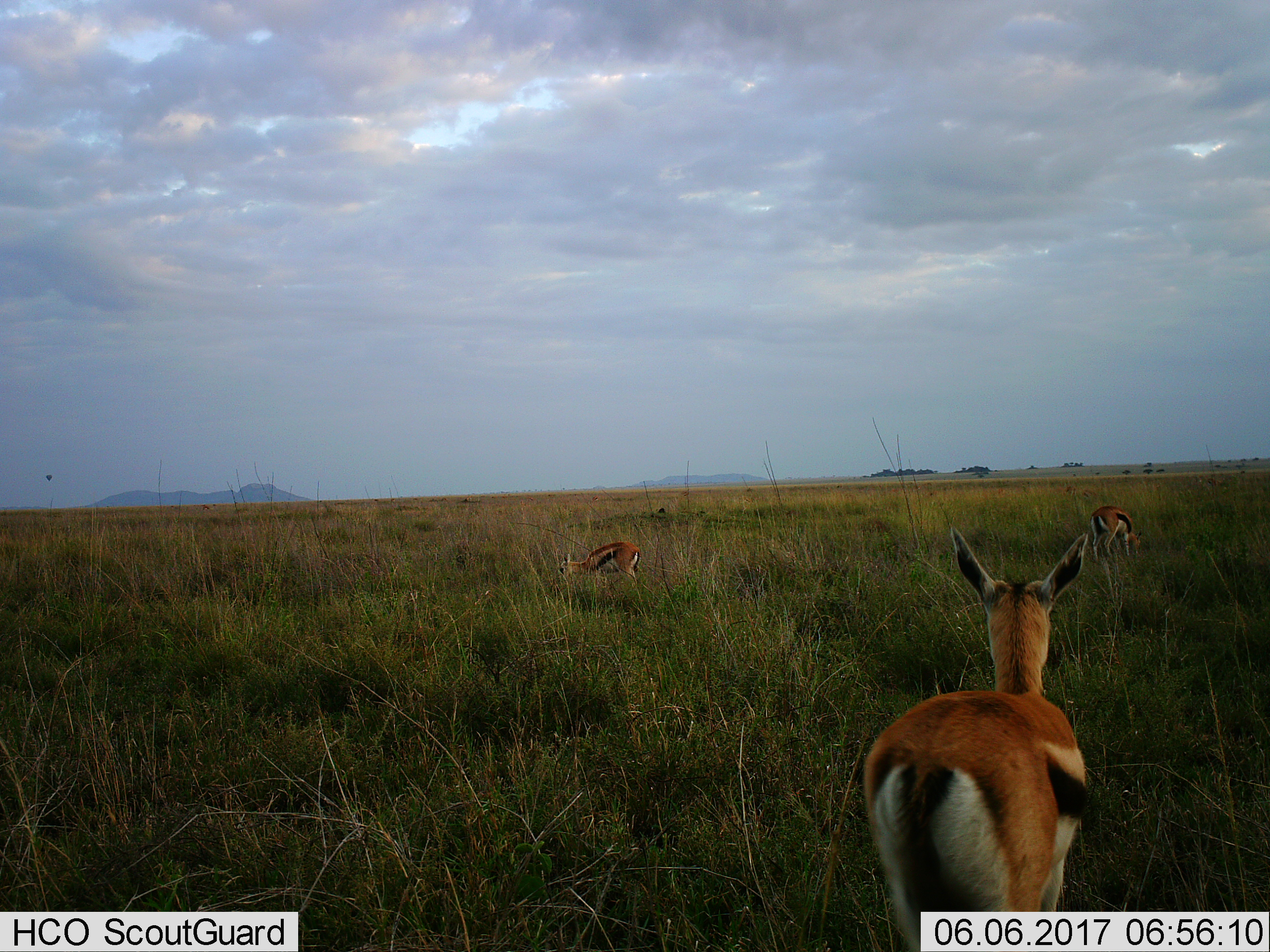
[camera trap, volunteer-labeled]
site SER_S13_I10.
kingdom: Animalia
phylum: Chordata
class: Mammalia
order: Artiodactyla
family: Bovidae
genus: Eudorcas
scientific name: Eudorcas thomsonii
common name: thomson's gazelle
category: gazellethomsons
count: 3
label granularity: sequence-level